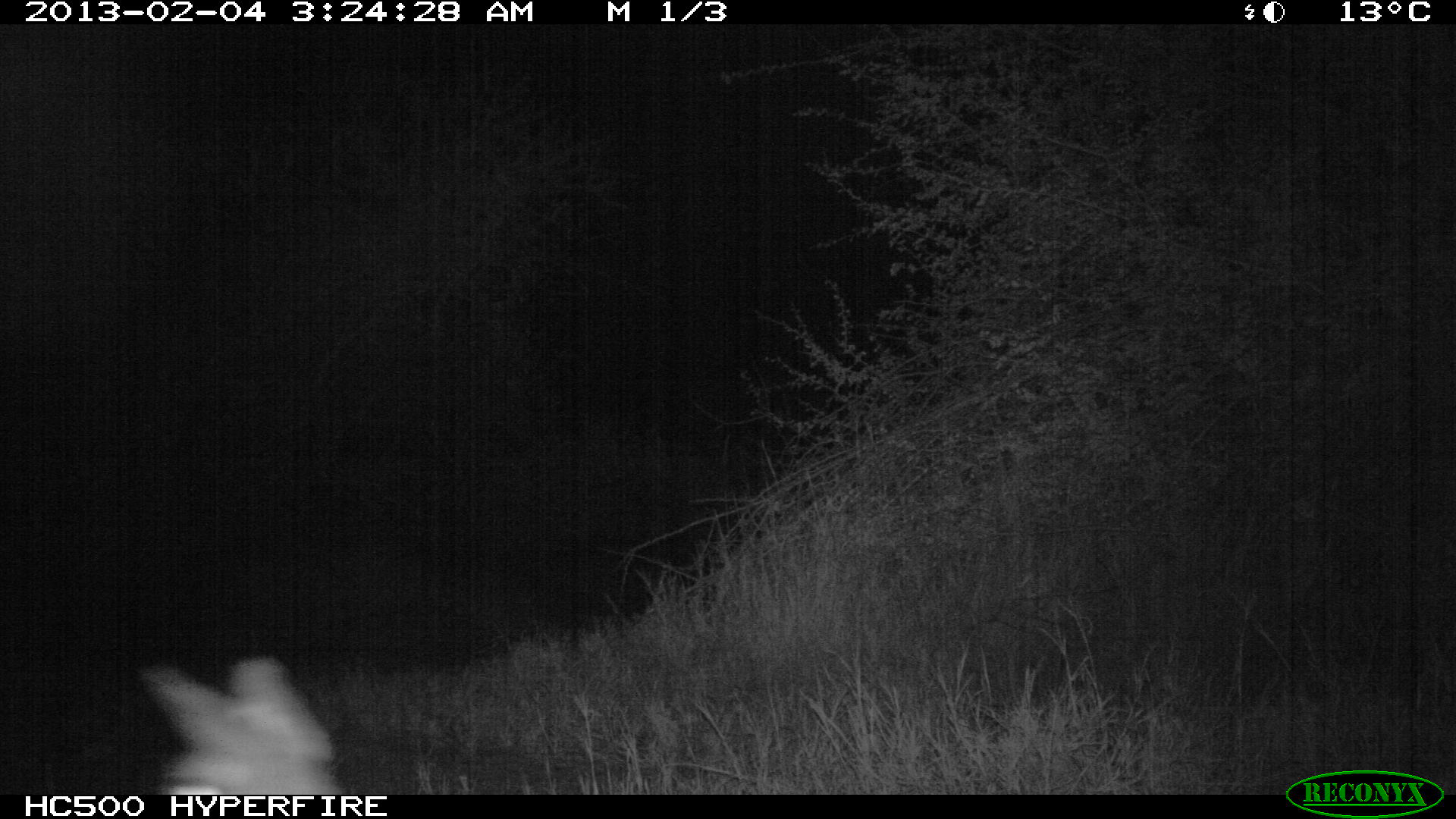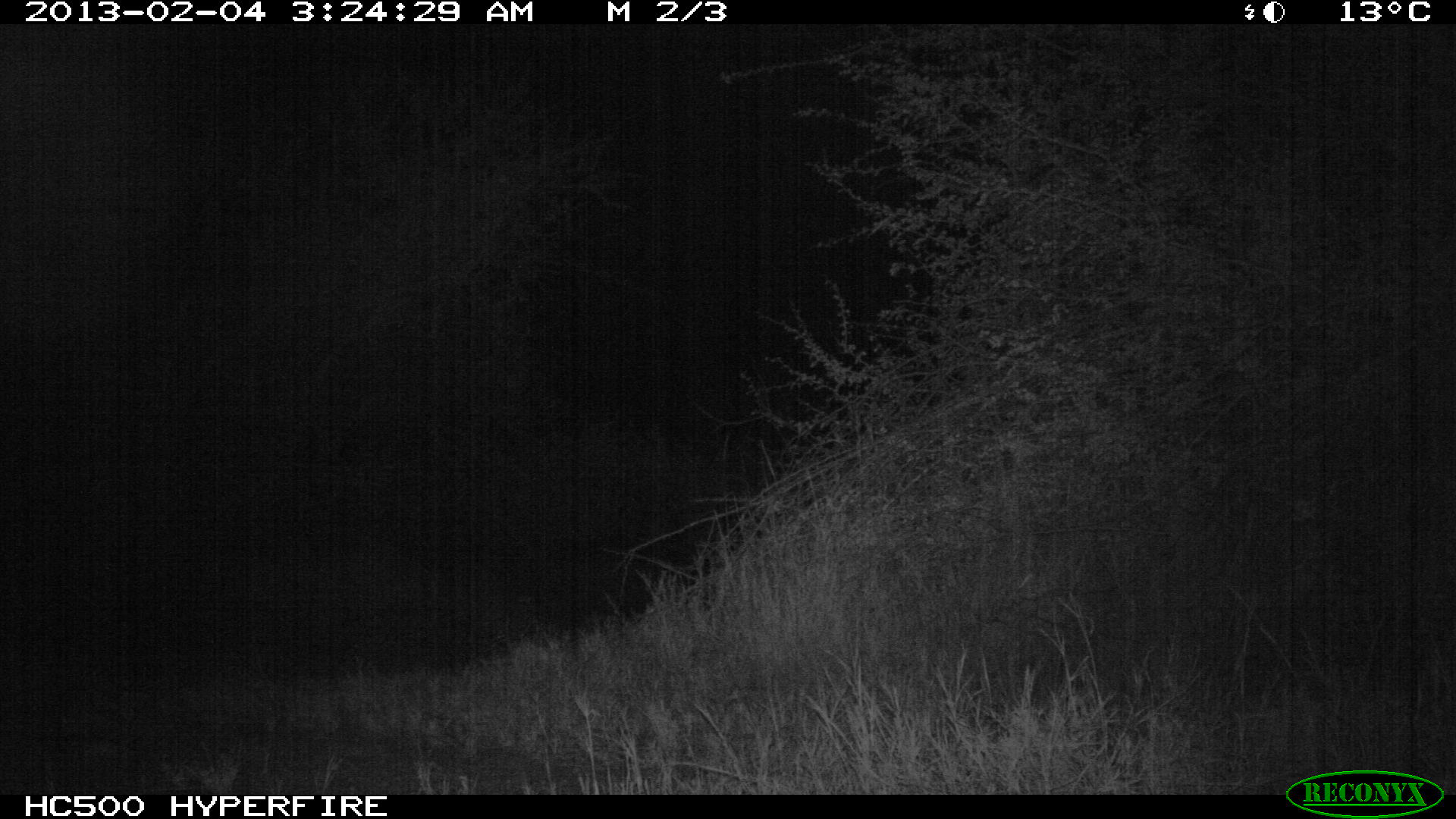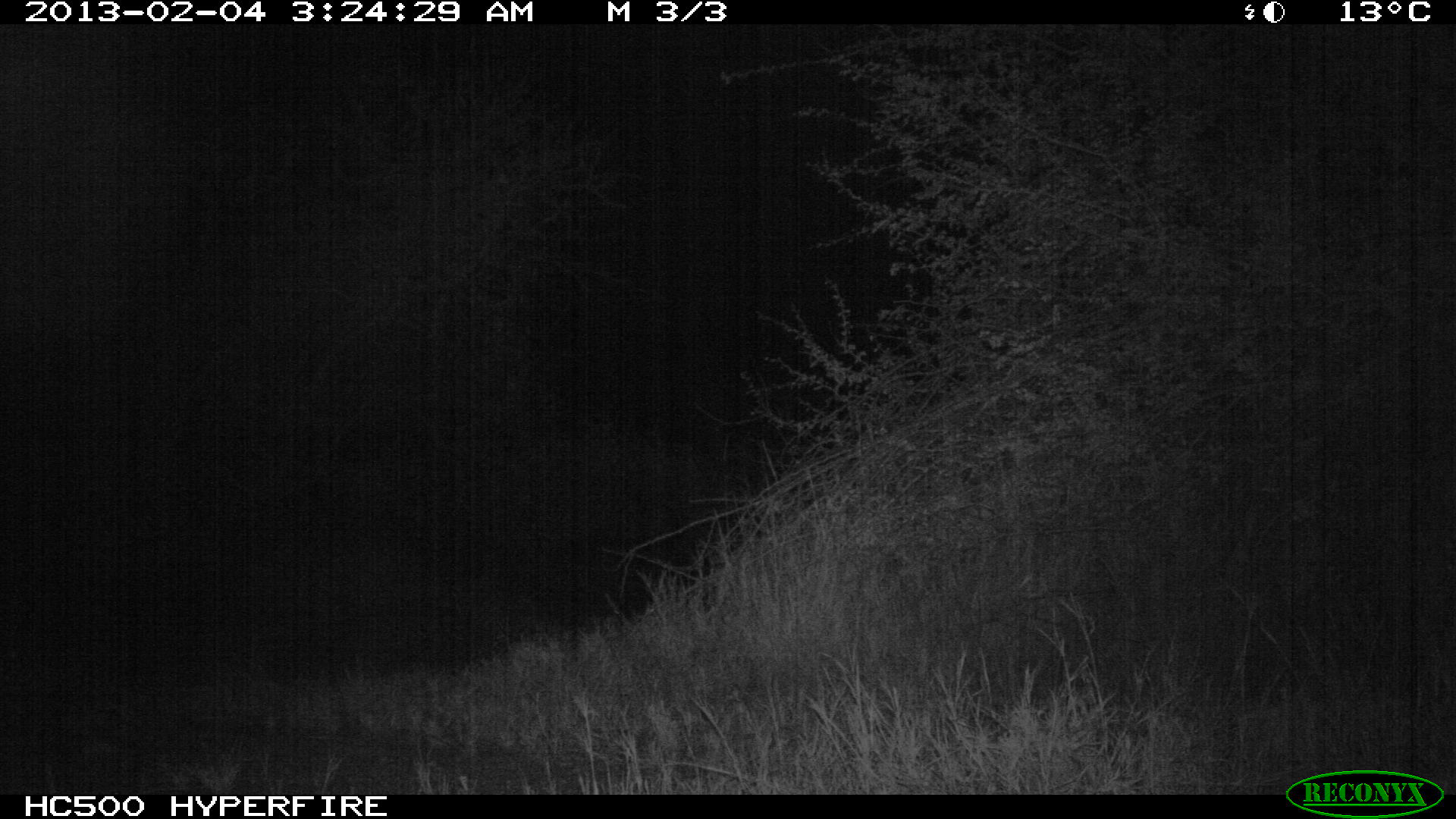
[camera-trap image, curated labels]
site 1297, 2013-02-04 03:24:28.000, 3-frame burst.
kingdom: Animalia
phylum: Chordata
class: Mammalia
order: Artiodactyla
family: Bovidae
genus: Madoqua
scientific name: Madoqua guentheri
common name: günther's dik-dik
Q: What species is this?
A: Madoqua guentheri (günther's dik-dik).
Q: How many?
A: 1.